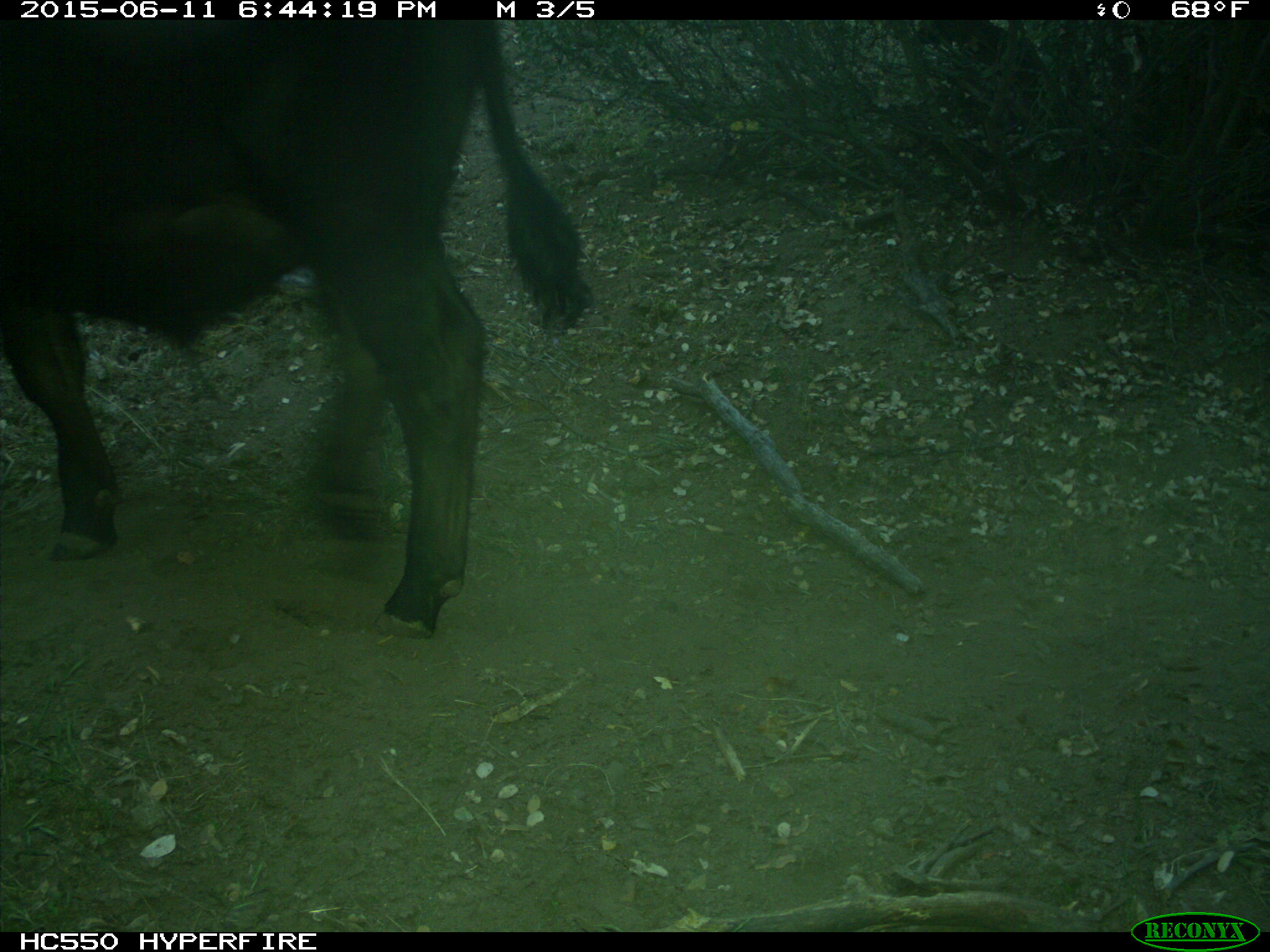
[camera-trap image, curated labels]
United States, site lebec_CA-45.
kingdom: Animalia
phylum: Chordata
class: Mammalia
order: Artiodactyla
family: Bovidae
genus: Bos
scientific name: Bos taurus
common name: domestic cow